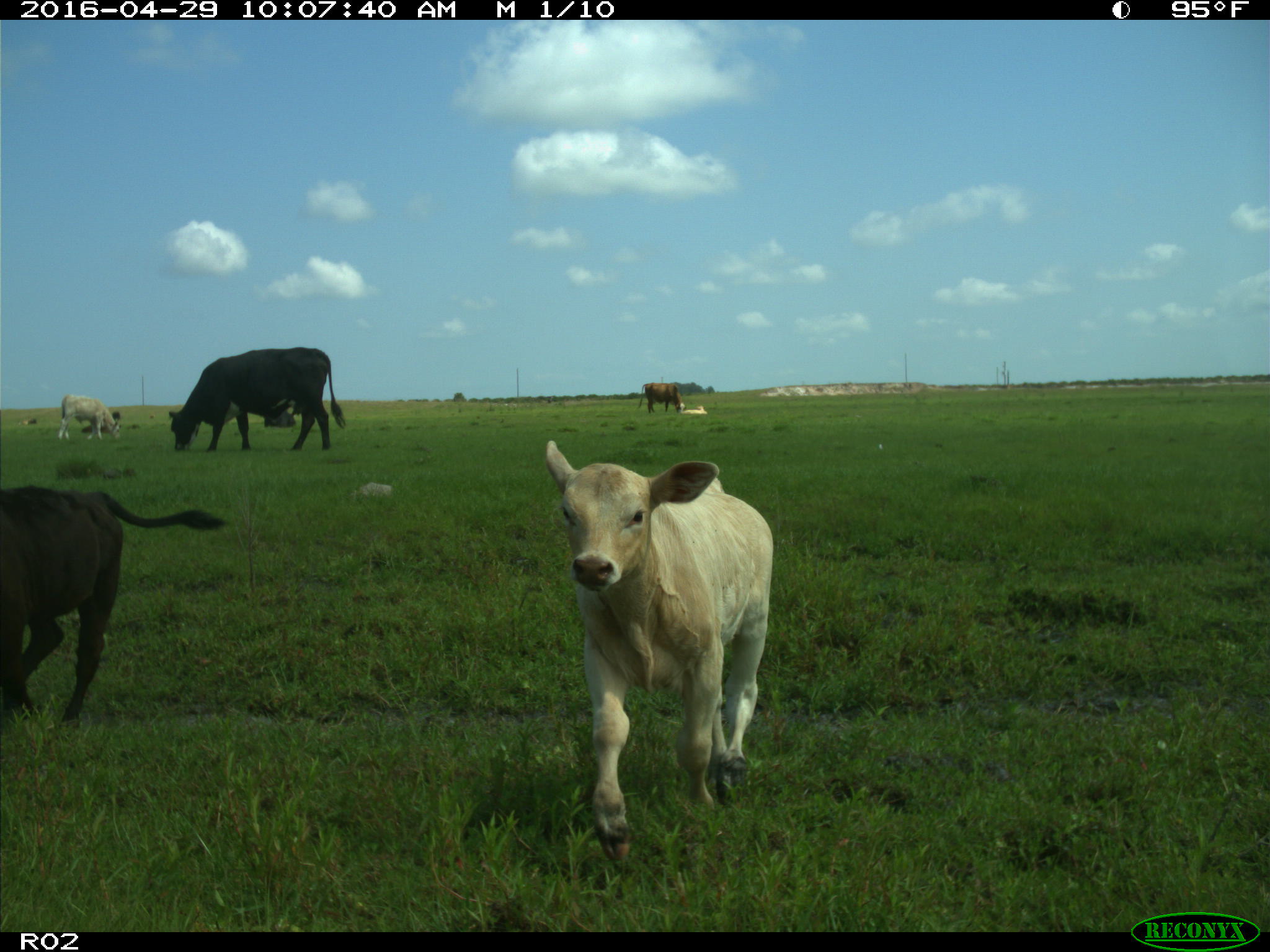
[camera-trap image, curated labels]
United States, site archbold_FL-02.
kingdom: Animalia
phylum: Chordata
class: Mammalia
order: Artiodactyla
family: Bovidae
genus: Bos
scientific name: Bos taurus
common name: domestic cow